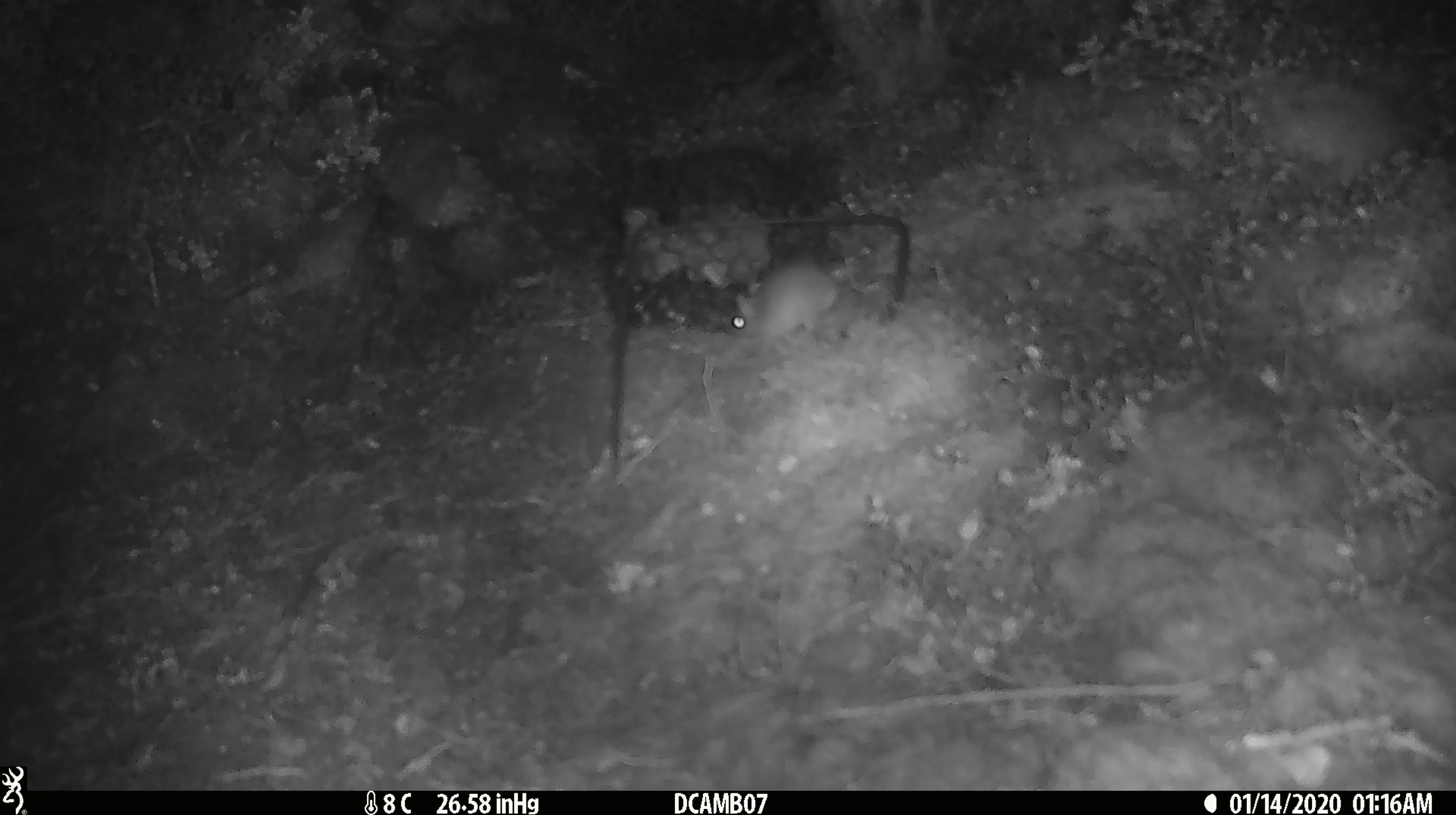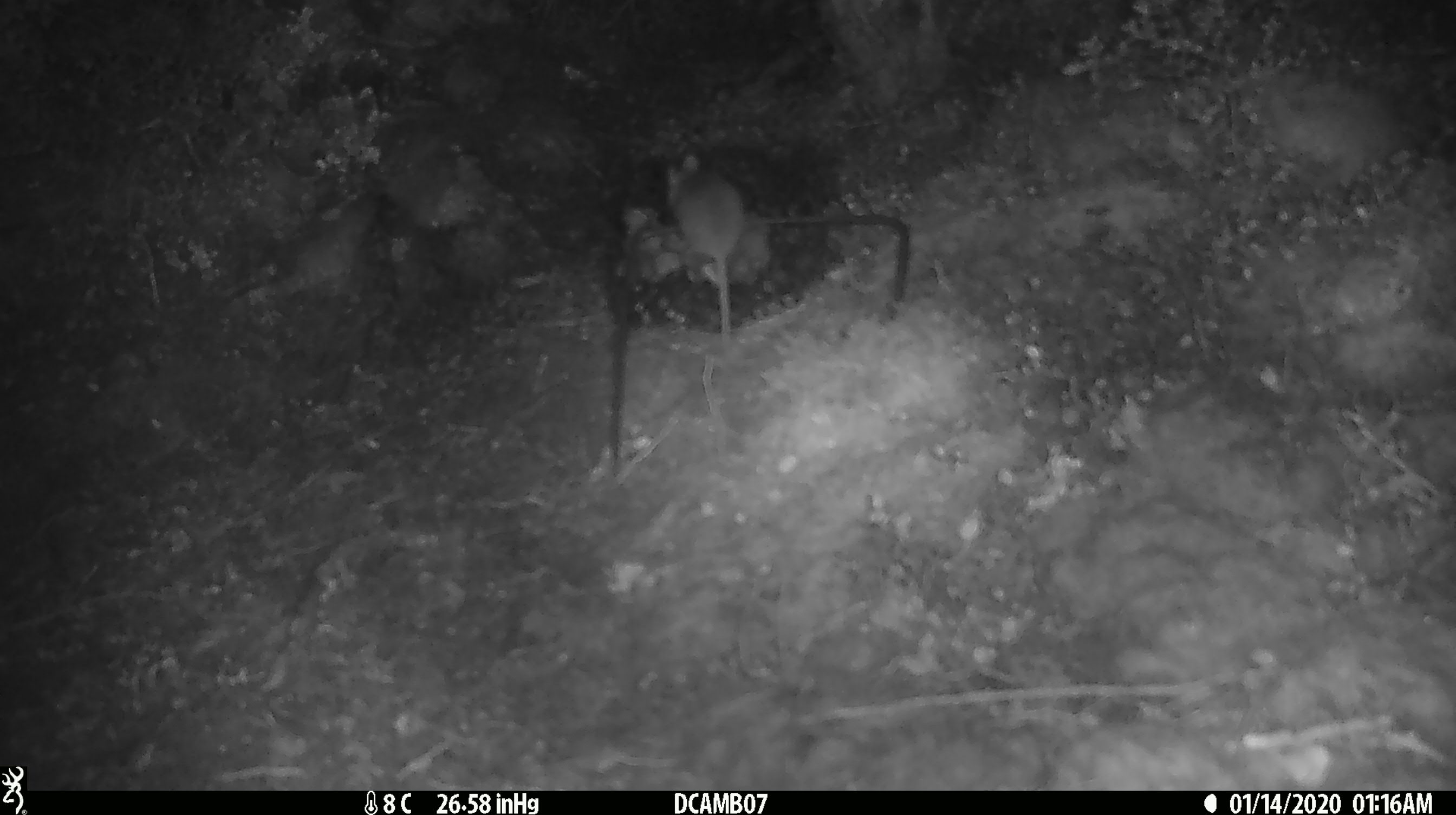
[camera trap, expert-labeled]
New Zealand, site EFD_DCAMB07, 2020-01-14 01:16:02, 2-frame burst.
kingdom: Animalia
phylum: Chordata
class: Mammalia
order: Rodentia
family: Muridae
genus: Mus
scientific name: Mus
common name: mouse